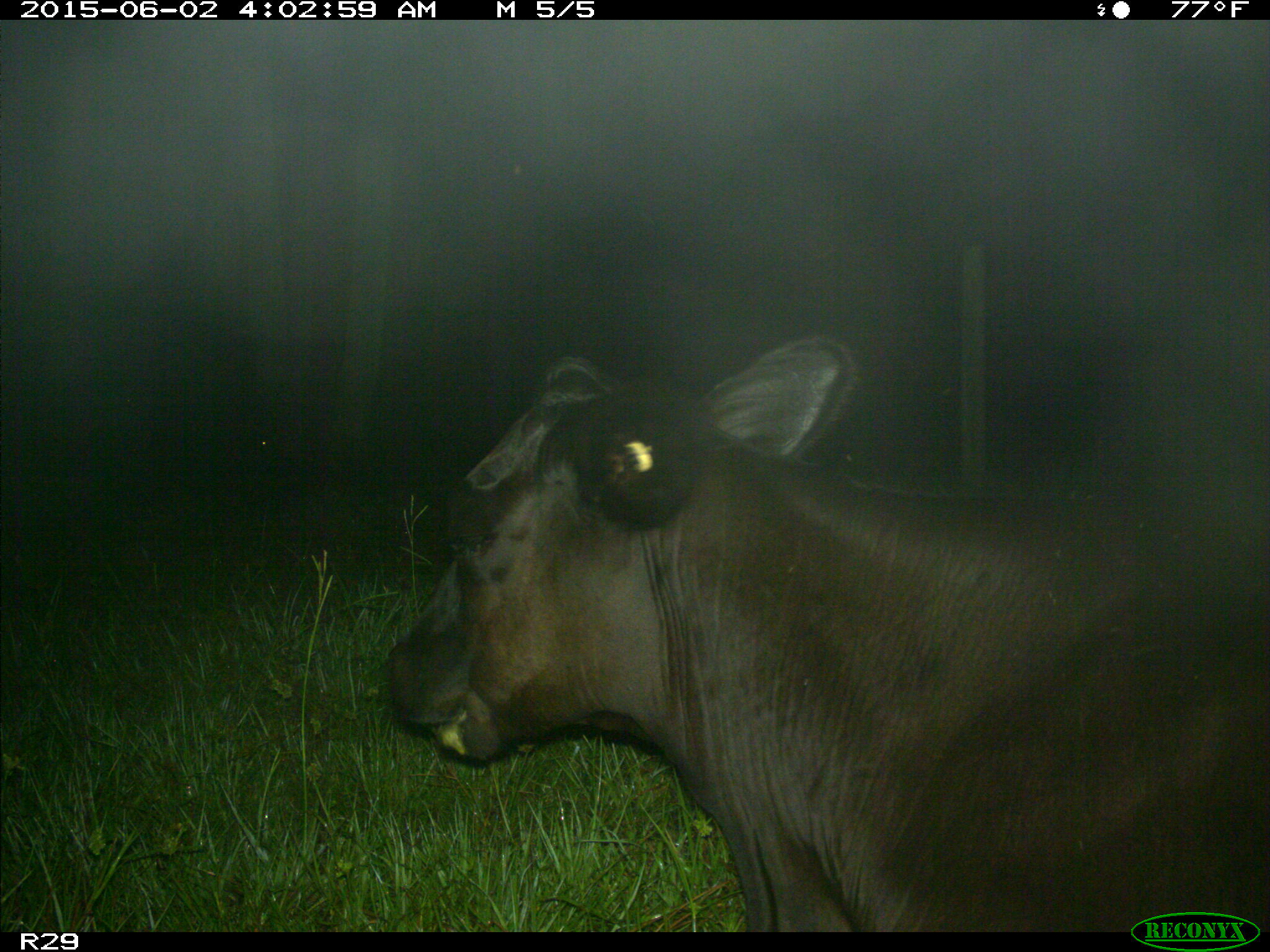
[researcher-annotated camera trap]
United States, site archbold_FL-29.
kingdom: Animalia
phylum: Chordata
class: Mammalia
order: Artiodactyla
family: Bovidae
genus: Bos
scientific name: Bos taurus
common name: domestic cow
Bos taurus (domestic cow).